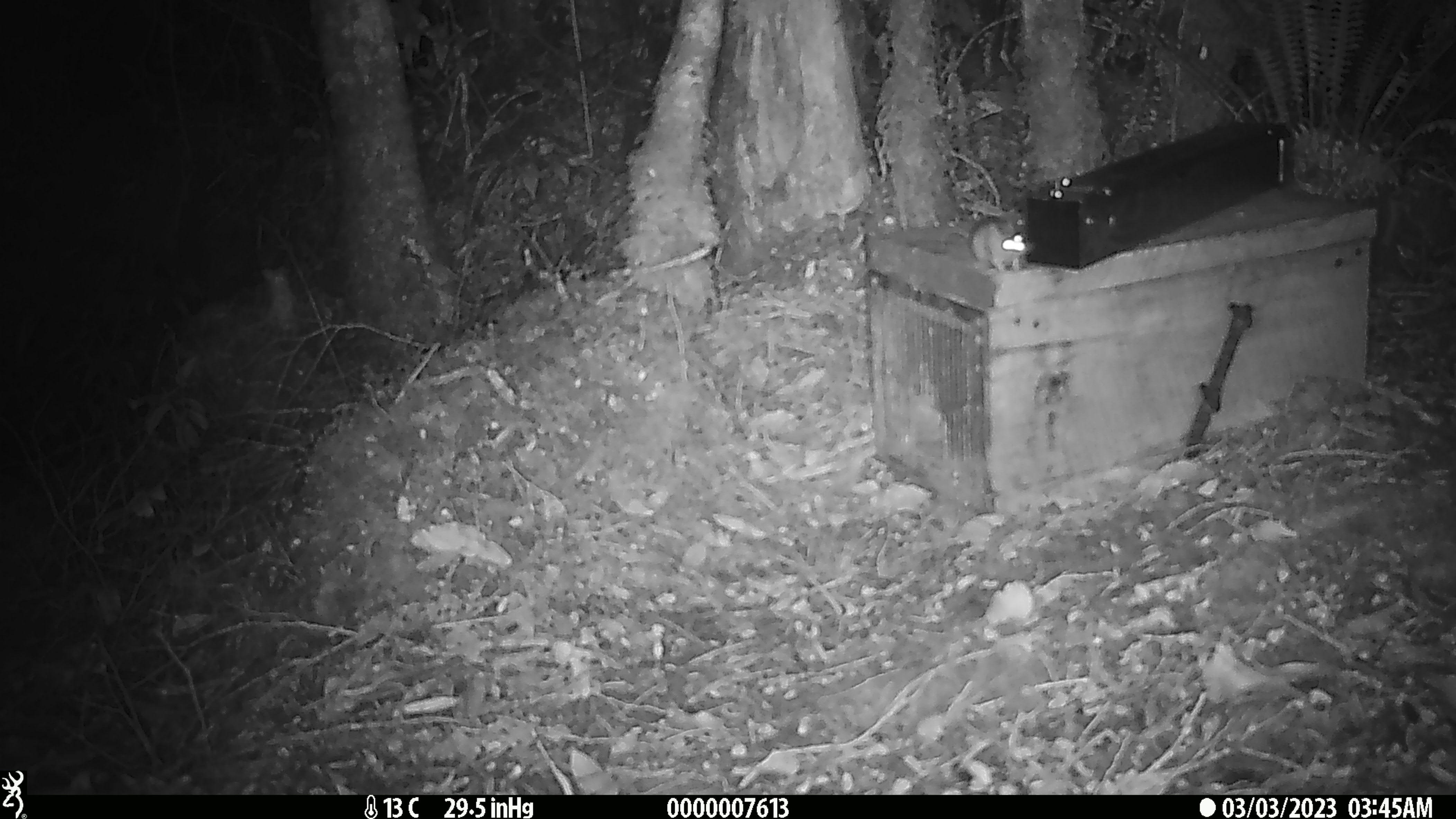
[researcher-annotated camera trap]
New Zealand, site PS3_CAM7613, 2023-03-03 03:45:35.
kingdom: Animalia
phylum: Chordata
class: Mammalia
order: Rodentia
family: Muridae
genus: Mus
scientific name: Mus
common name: mouse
Mouse (Mus).